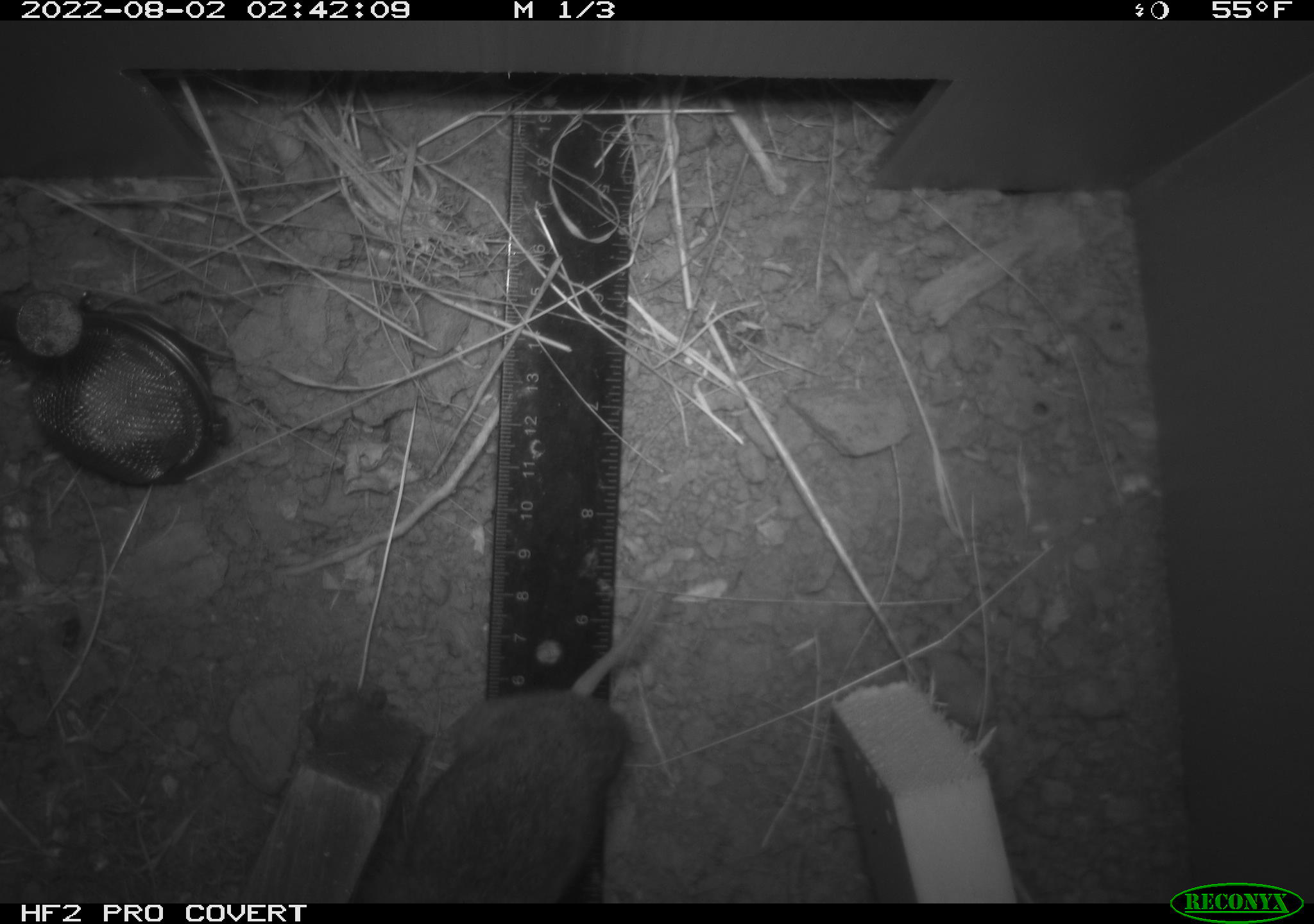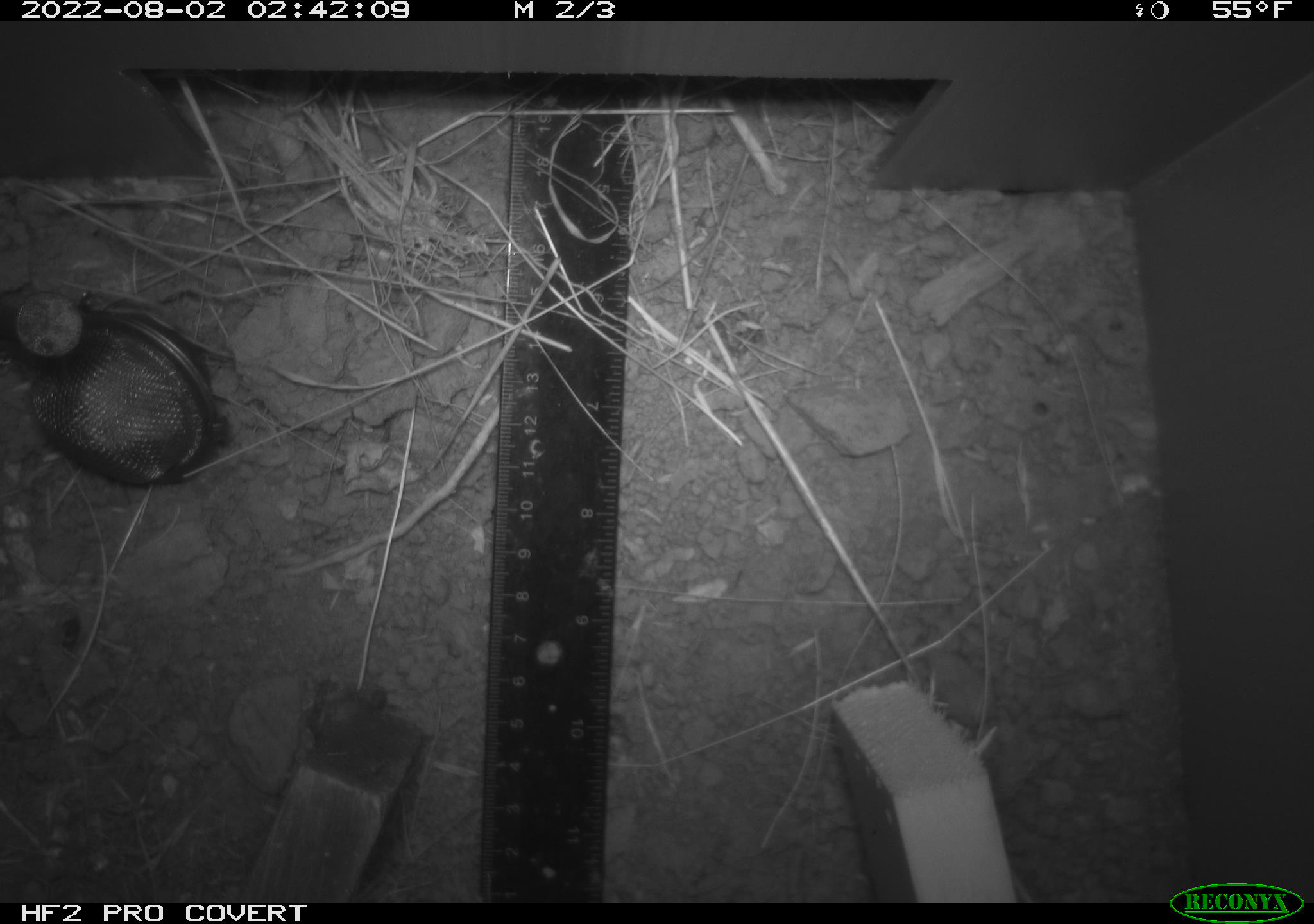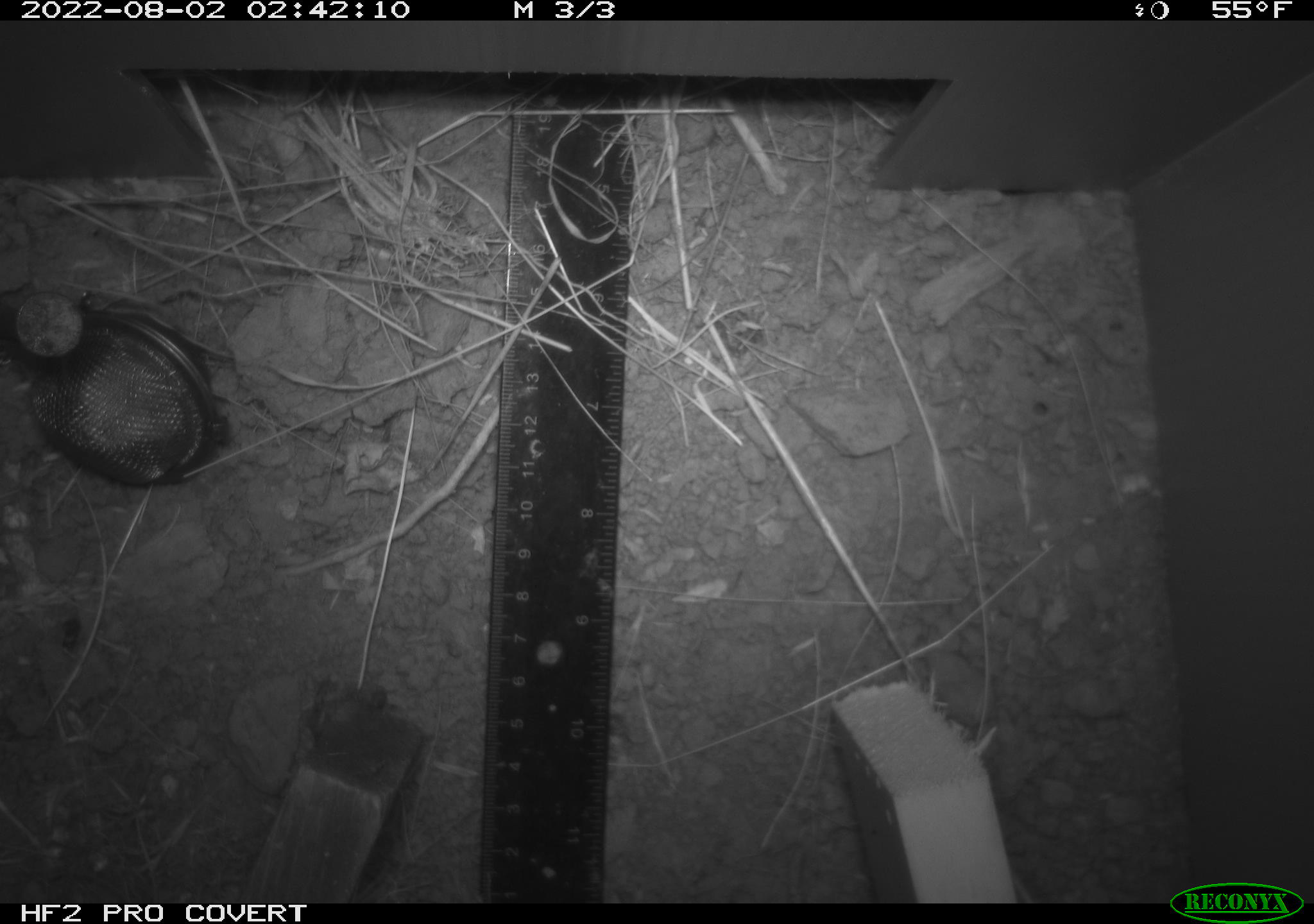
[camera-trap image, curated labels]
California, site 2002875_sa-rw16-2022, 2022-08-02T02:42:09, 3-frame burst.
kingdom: Animalia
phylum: Chordata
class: Mammalia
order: Rodentia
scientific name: Rodentia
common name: mouse species